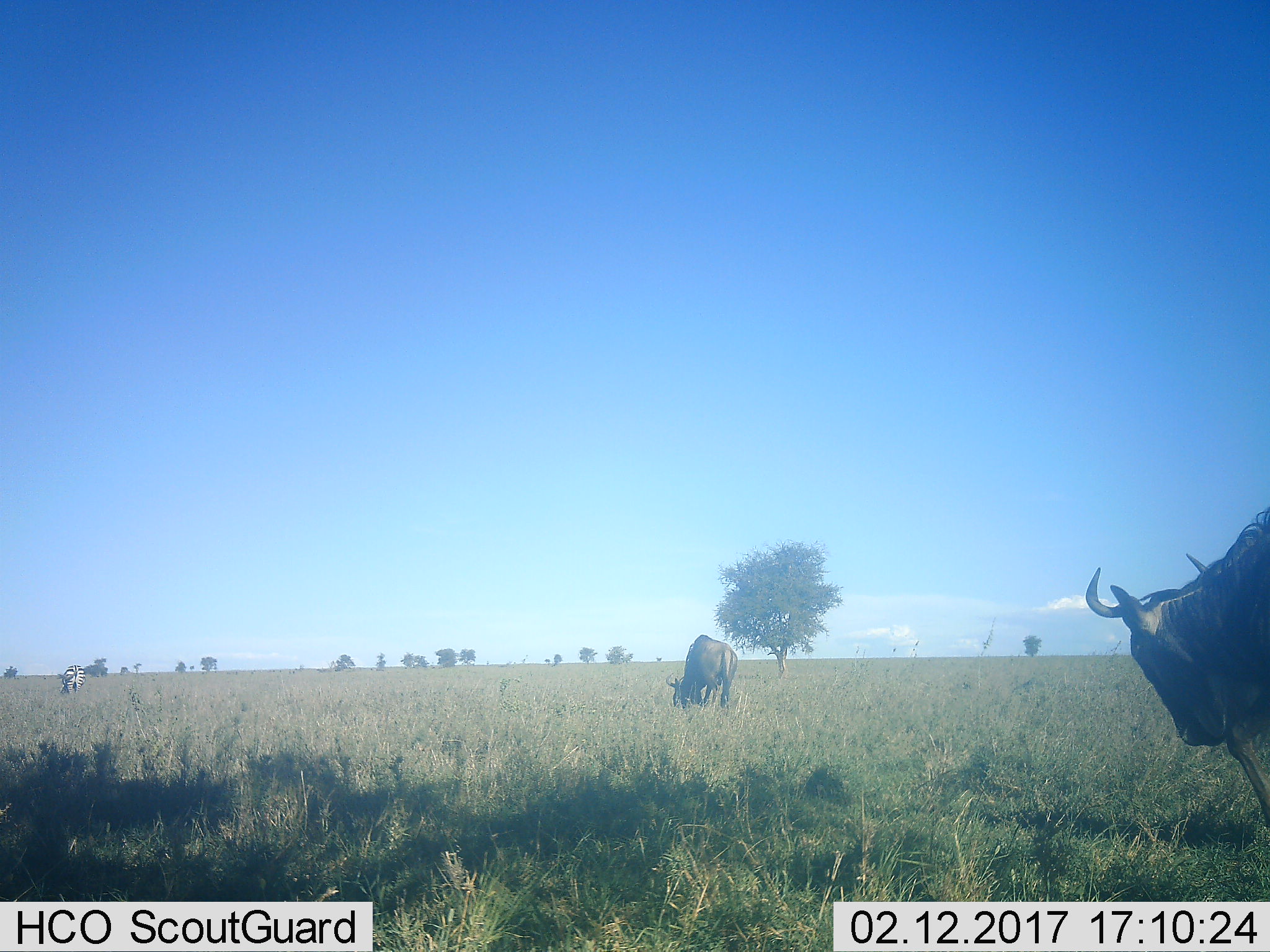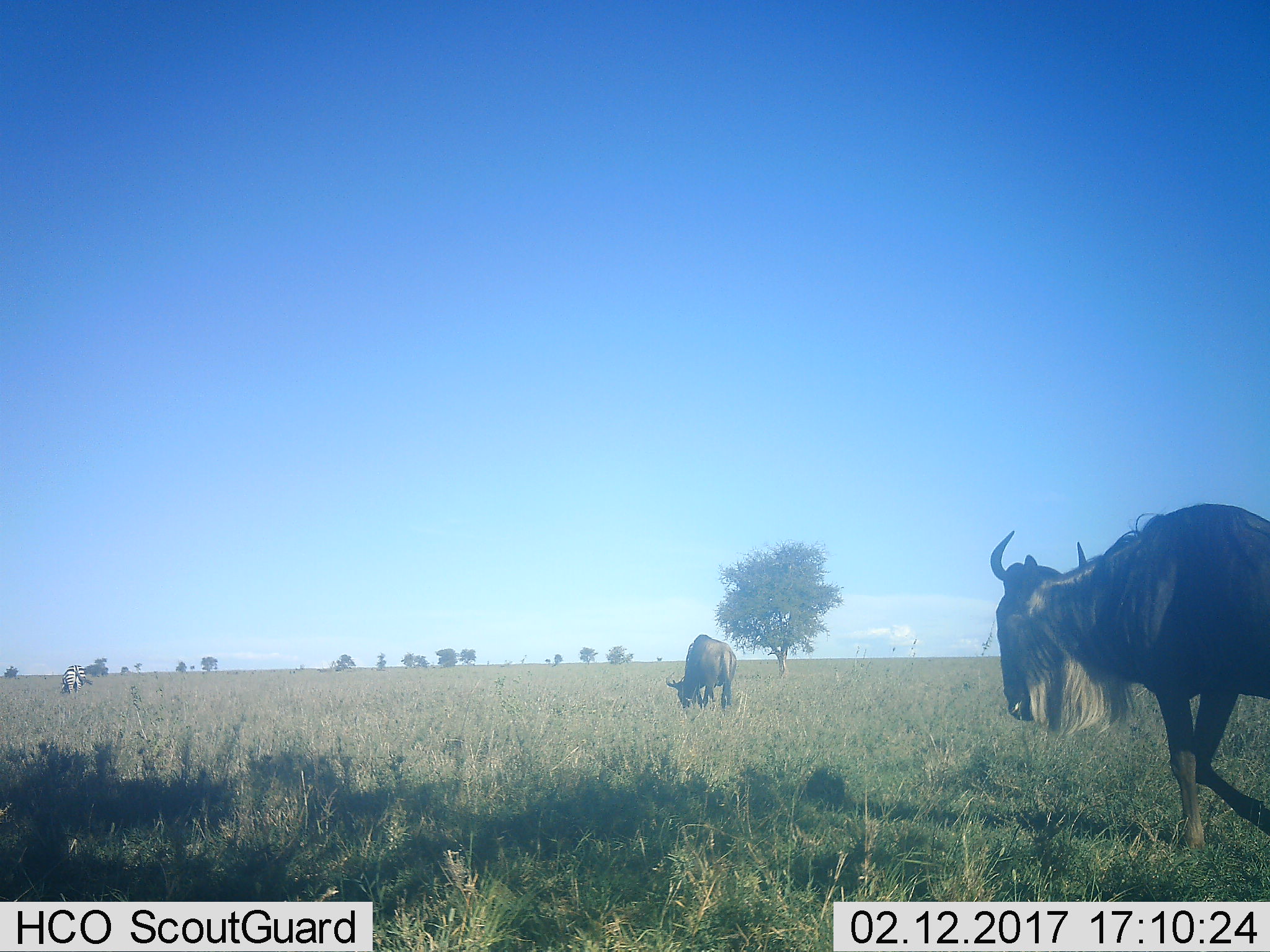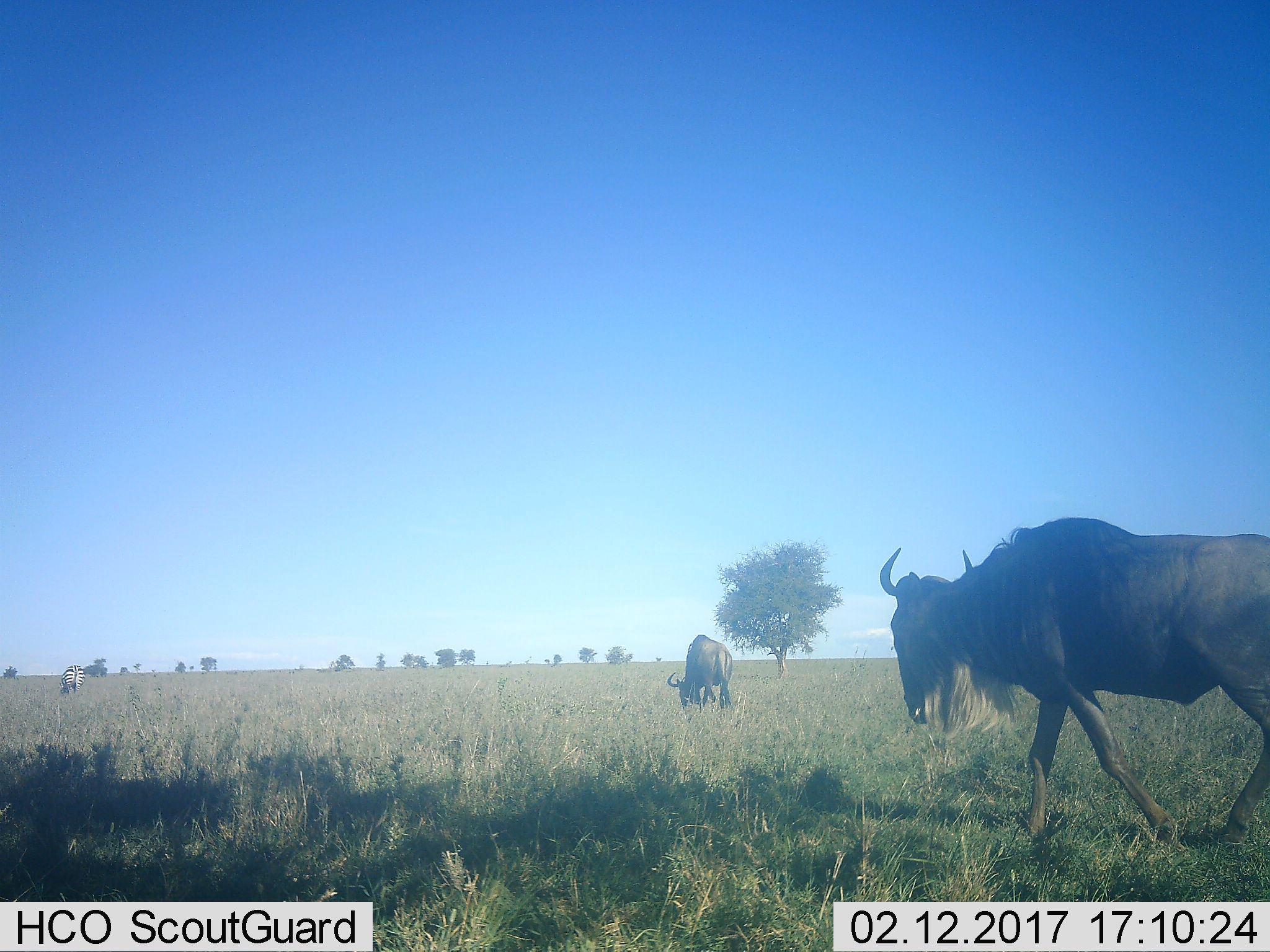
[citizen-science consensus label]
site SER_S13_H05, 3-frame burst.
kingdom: Animalia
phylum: Chordata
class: Mammalia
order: Artiodactyla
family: Bovidae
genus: Connochaetes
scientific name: Connochaetes taurinus taurinus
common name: blue wildebeest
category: wildebeestblue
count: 2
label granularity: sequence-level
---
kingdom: Animalia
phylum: Chordata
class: Mammalia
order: Perissodactyla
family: Equidae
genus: Equus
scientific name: Equus quagga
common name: plains zebra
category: zebraplains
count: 1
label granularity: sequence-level